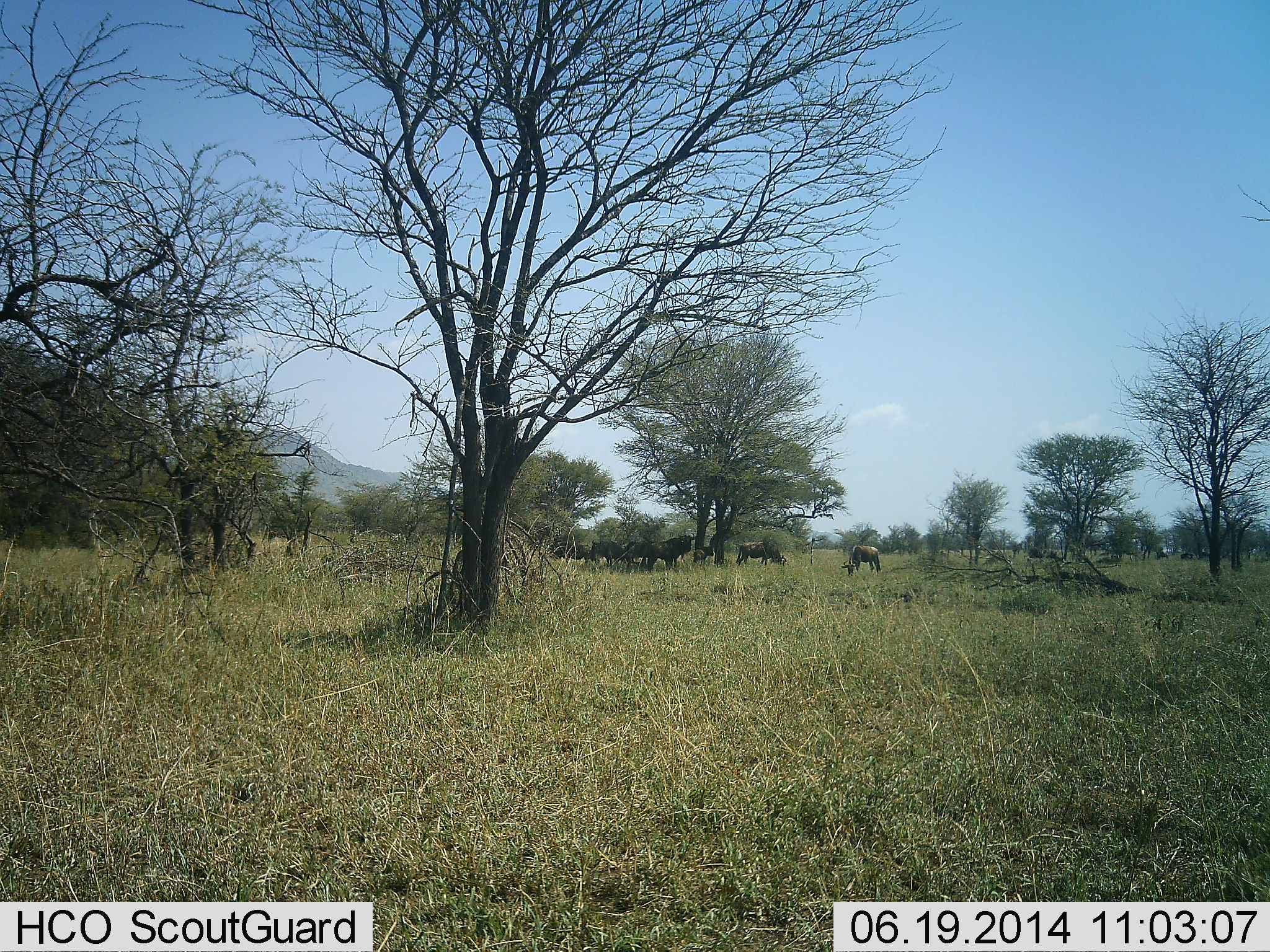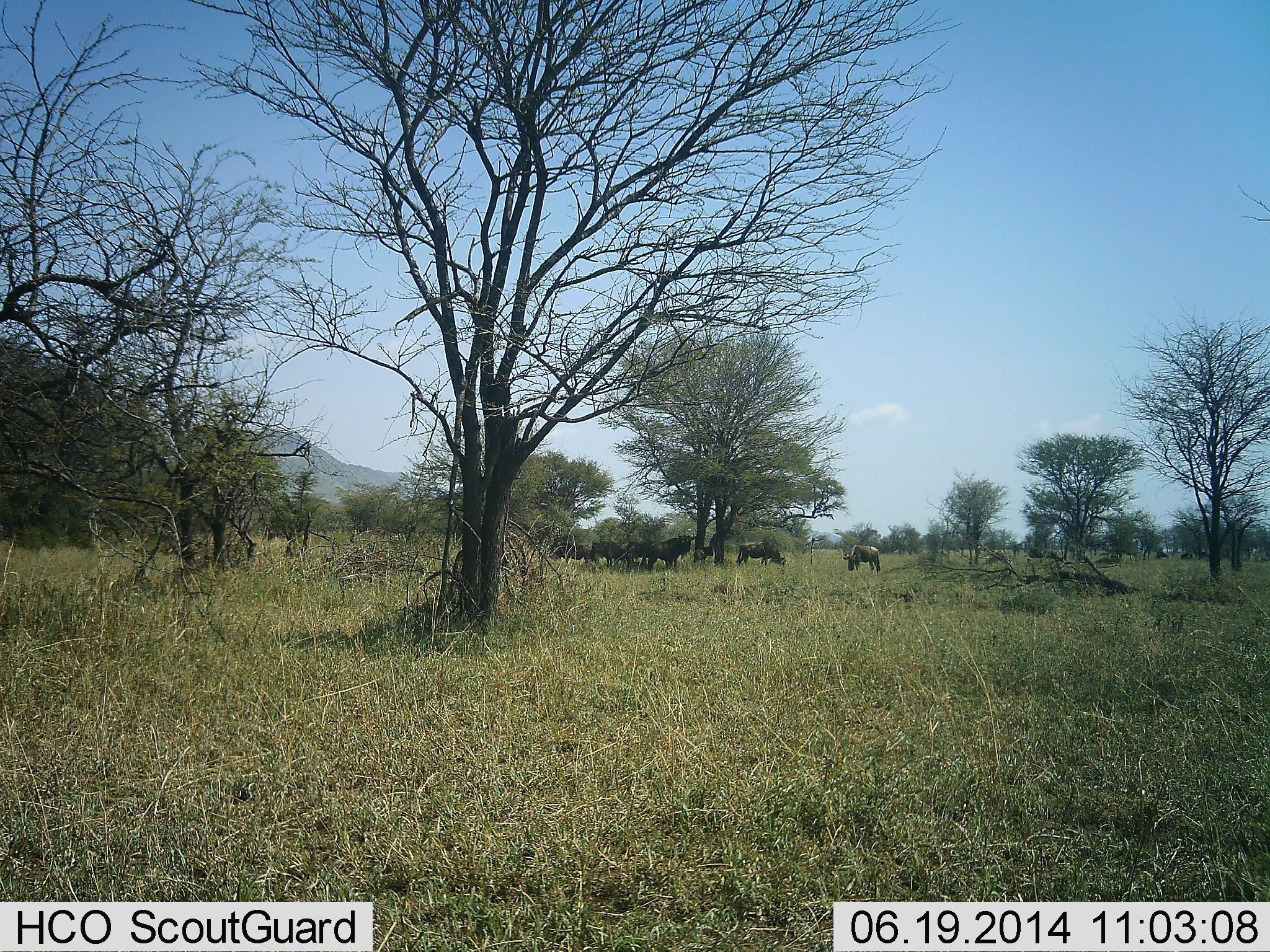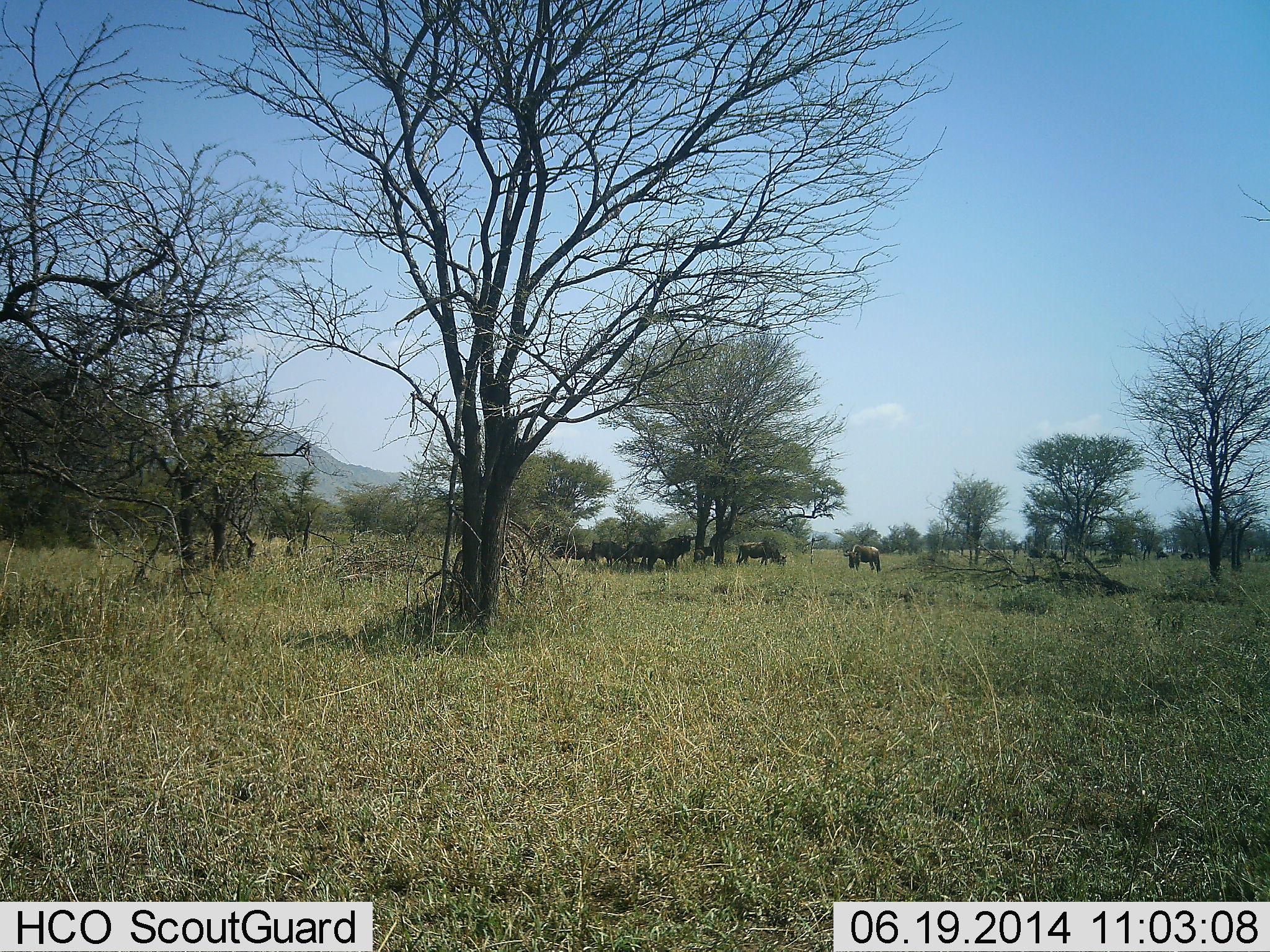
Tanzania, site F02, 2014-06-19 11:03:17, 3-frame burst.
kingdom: Animalia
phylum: Chordata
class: Mammalia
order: Artiodactyla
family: Bovidae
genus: Connochaetes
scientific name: Connochaetes taurinus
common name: blue wildebeest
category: wildebeest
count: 10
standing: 70%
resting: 10%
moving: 0%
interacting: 0%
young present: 0%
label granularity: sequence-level